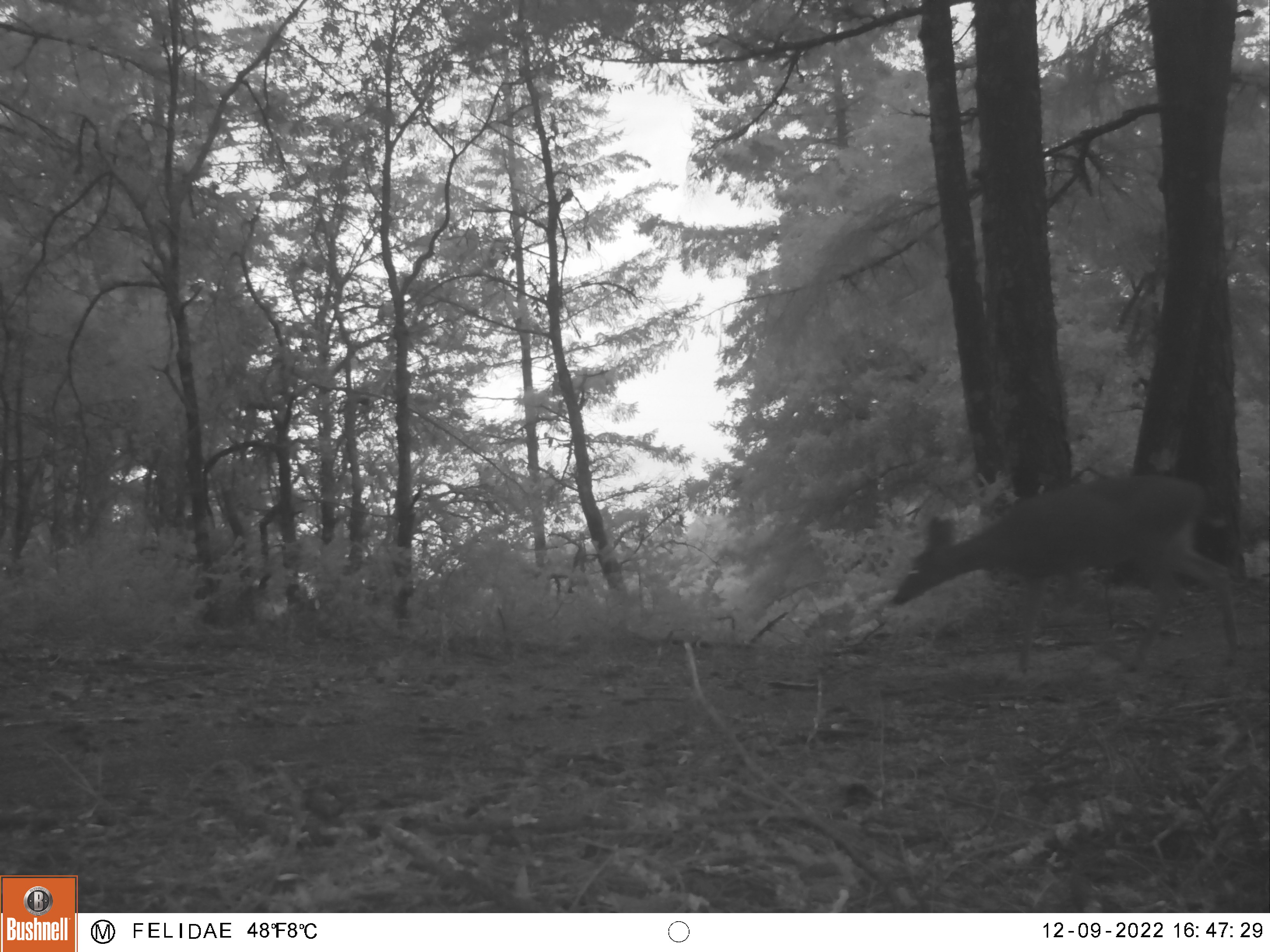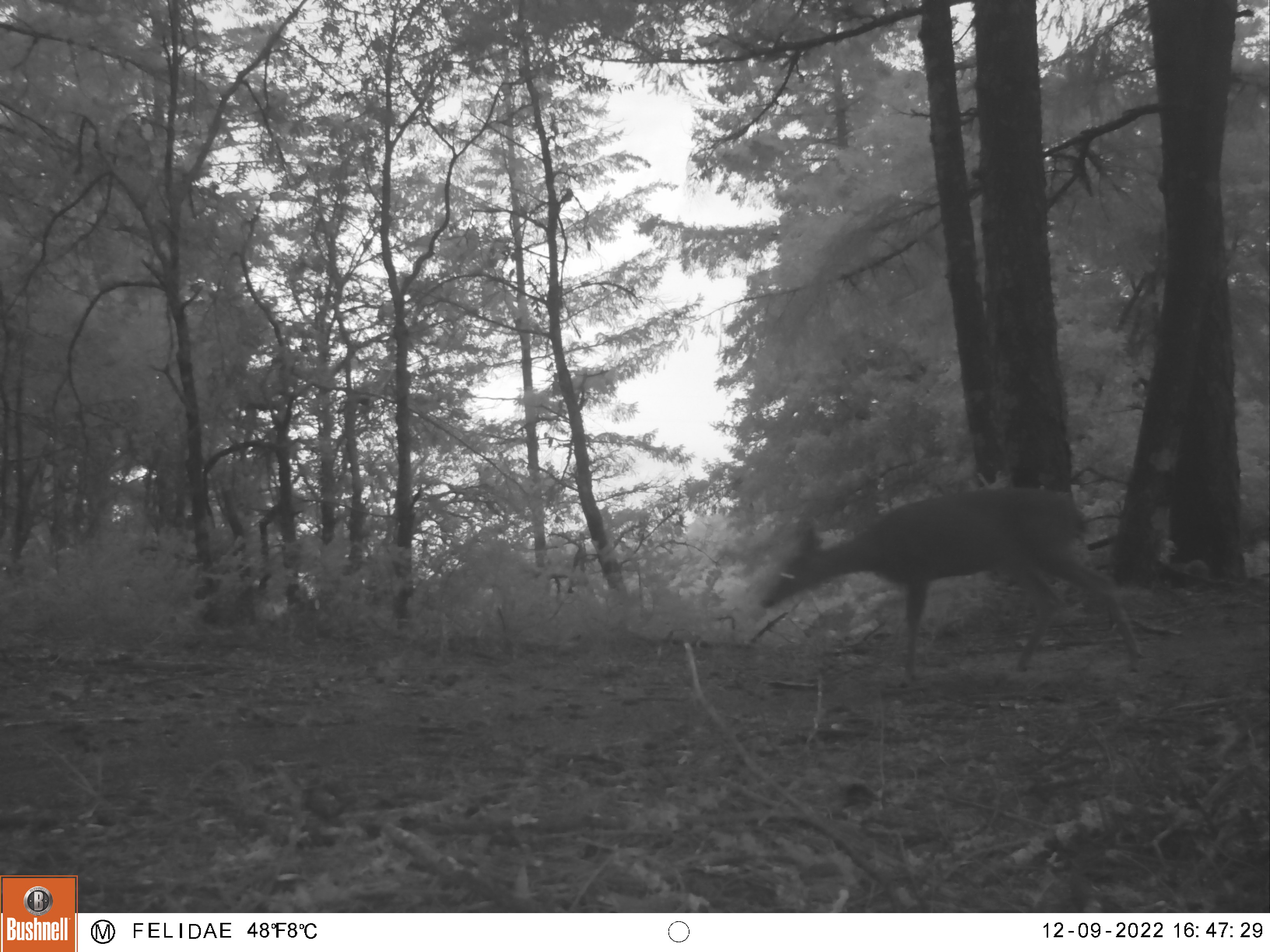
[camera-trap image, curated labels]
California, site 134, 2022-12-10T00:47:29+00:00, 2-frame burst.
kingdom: Animalia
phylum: Chordata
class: Mammalia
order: Artiodactyla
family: Cervidae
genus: Odocoileus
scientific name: Odocoileus hemionus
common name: mule deer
Mule deer (Odocoileus hemionus).